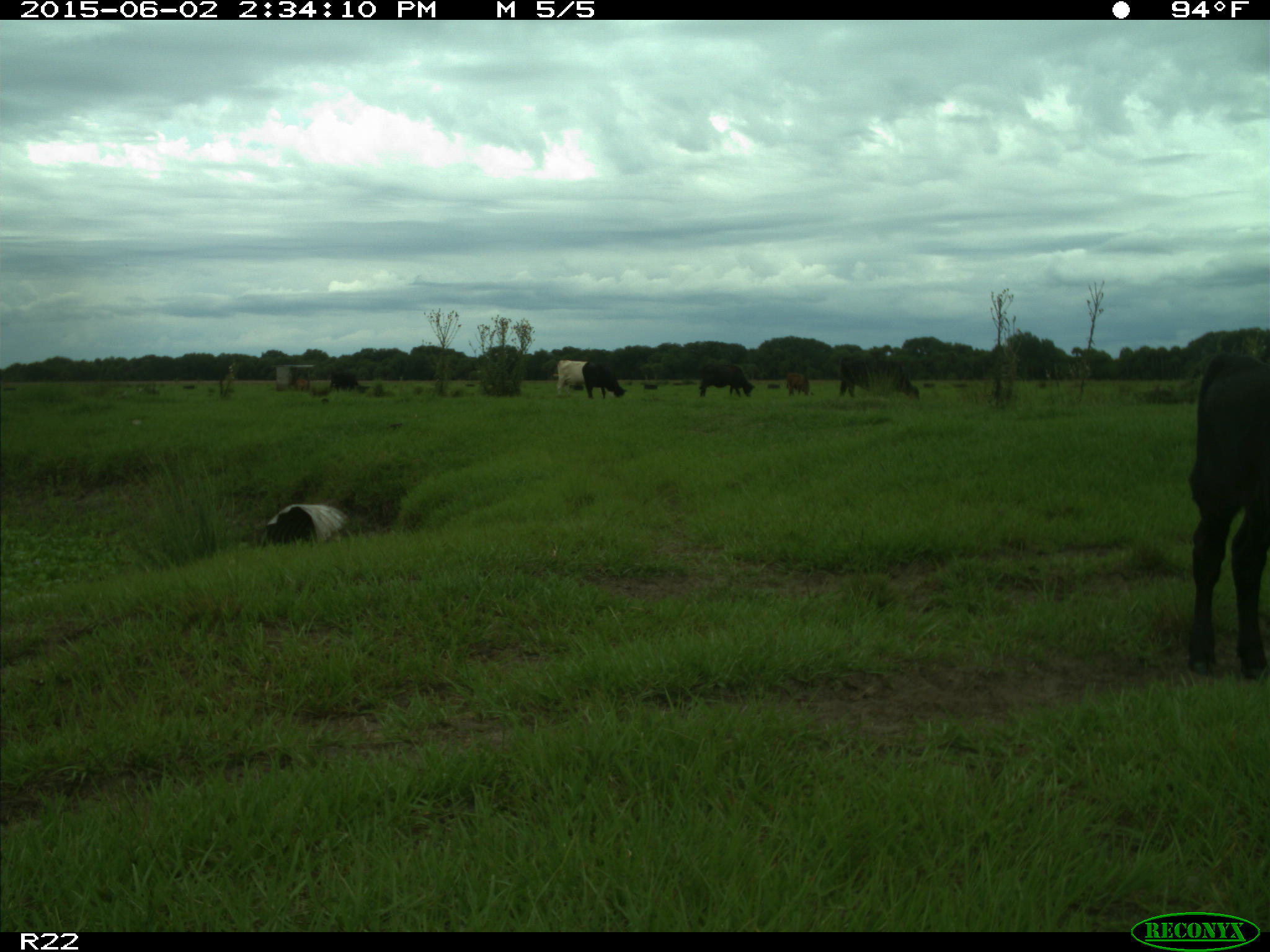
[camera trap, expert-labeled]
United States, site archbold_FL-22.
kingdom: Animalia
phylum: Chordata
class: Mammalia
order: Artiodactyla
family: Bovidae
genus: Bos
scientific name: Bos taurus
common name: domestic cow